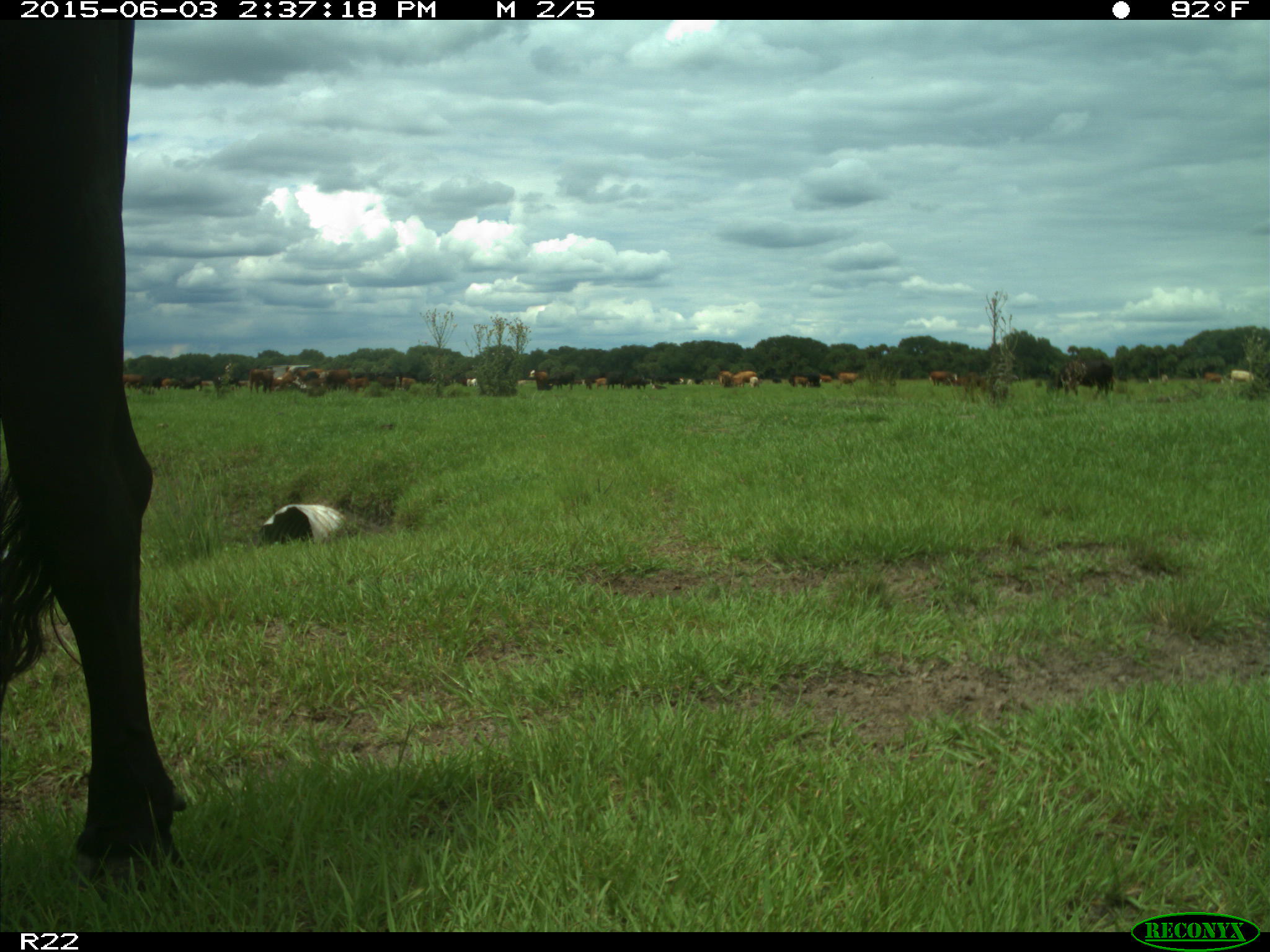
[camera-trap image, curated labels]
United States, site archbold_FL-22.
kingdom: Animalia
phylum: Chordata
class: Mammalia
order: Artiodactyla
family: Bovidae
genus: Bos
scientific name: Bos taurus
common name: domestic cow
Bos taurus (domestic cow).